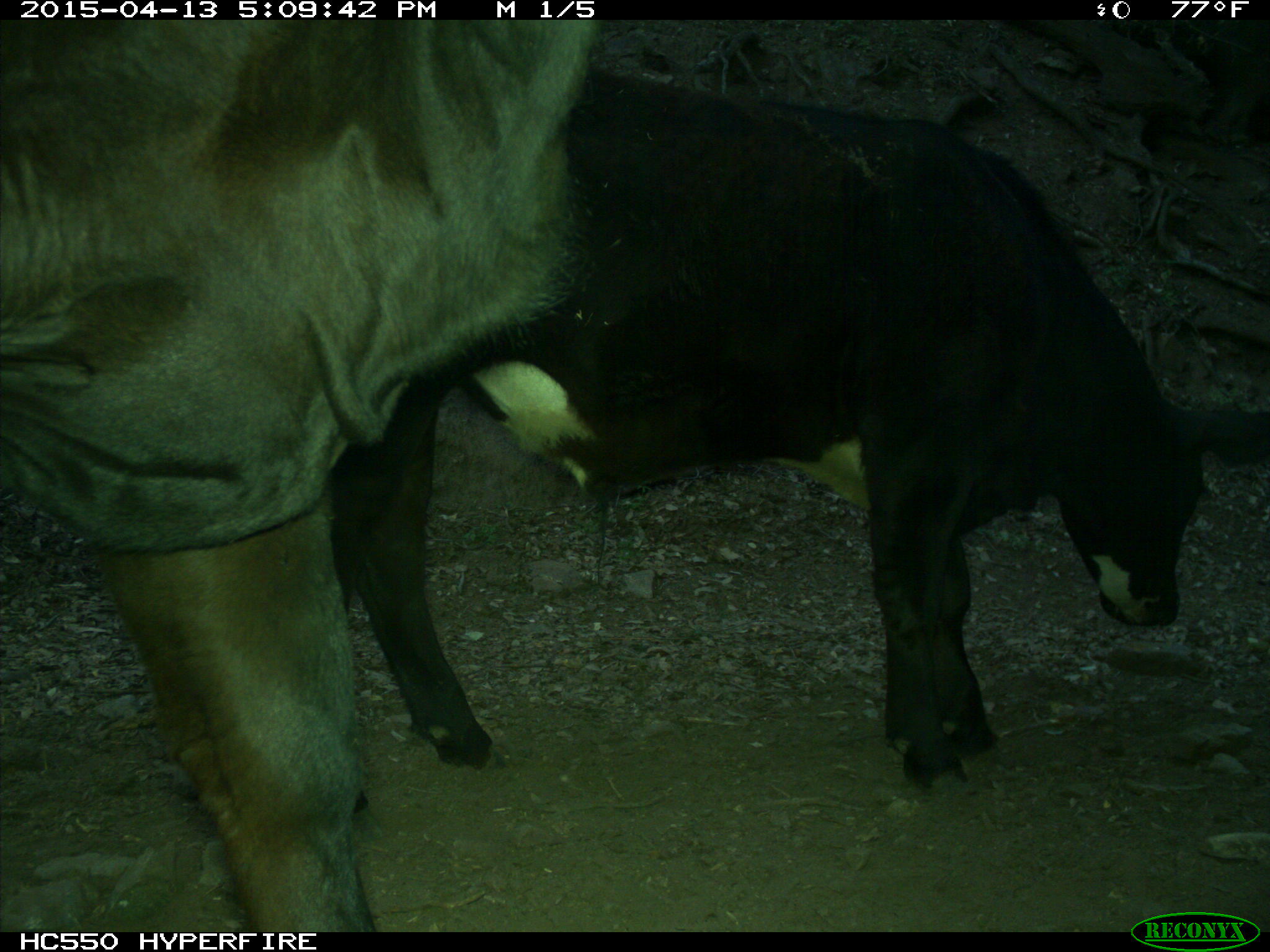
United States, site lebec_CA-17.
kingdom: Animalia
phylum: Chordata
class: Mammalia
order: Artiodactyla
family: Bovidae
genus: Bos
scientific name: Bos taurus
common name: domestic cow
Bos taurus (domestic cow).